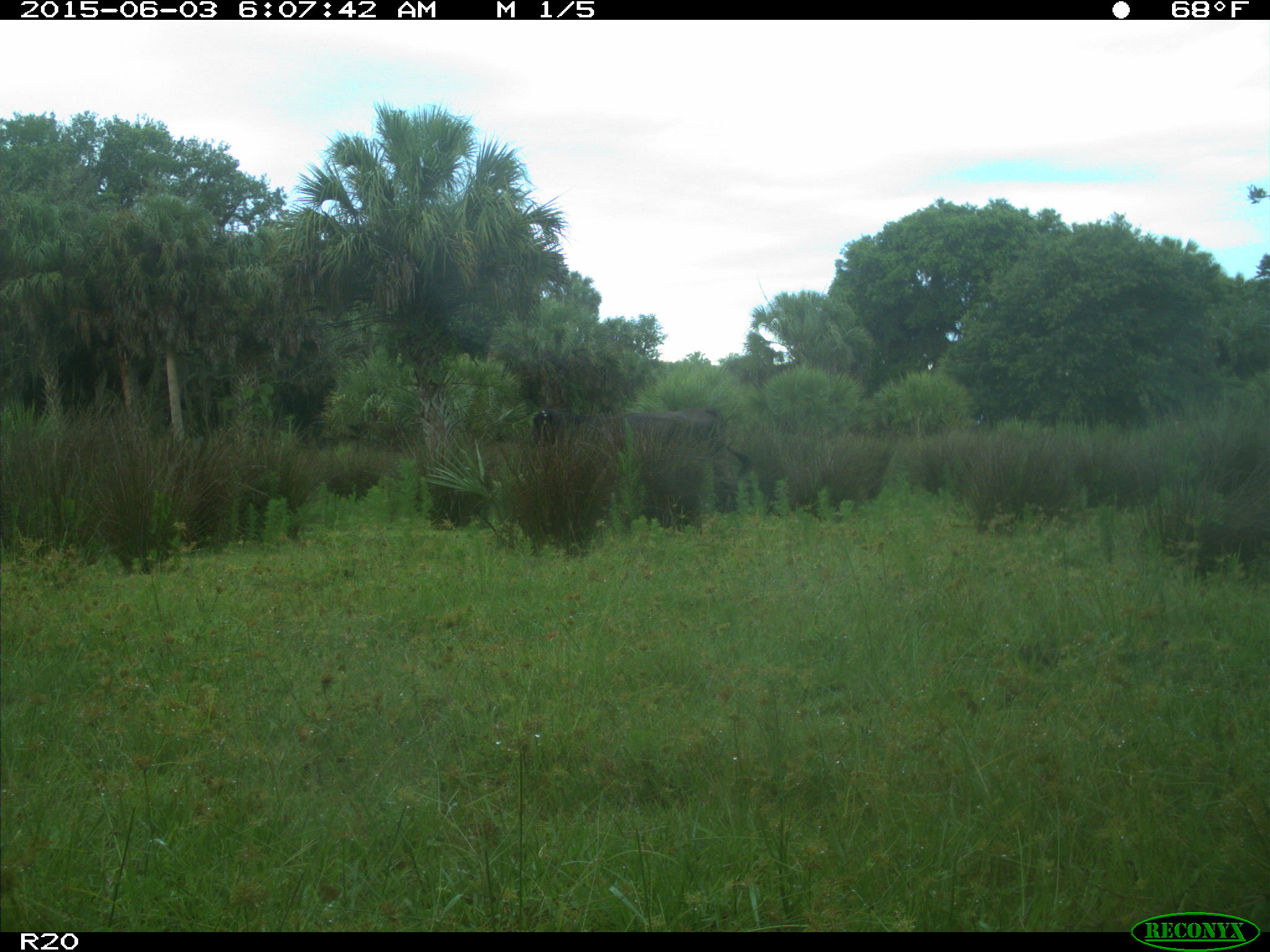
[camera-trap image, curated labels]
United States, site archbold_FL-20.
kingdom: Animalia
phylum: Chordata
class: Mammalia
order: Artiodactyla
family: Bovidae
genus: Bos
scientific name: Bos taurus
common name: domestic cow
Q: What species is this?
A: Bos taurus (domestic cow).